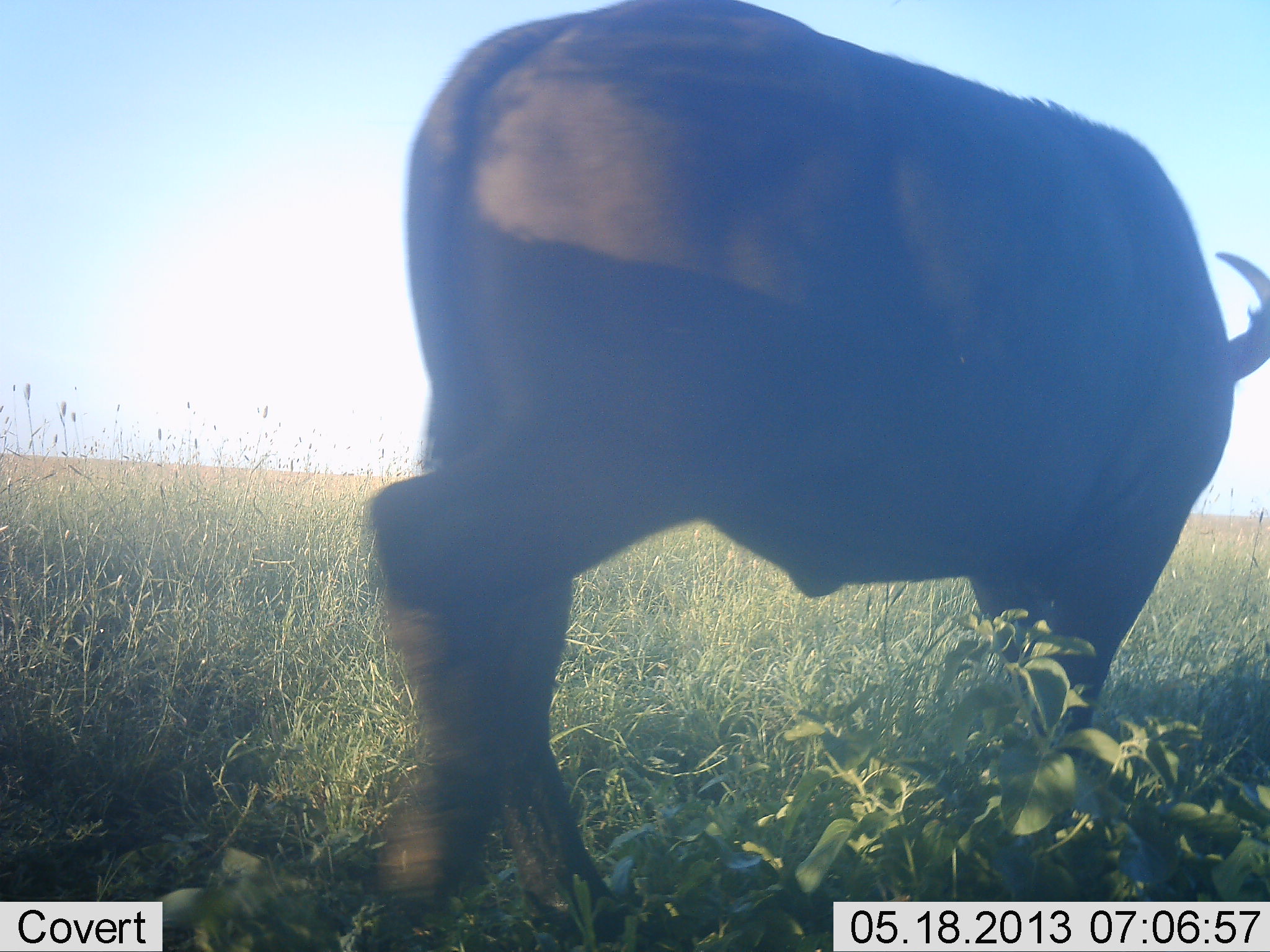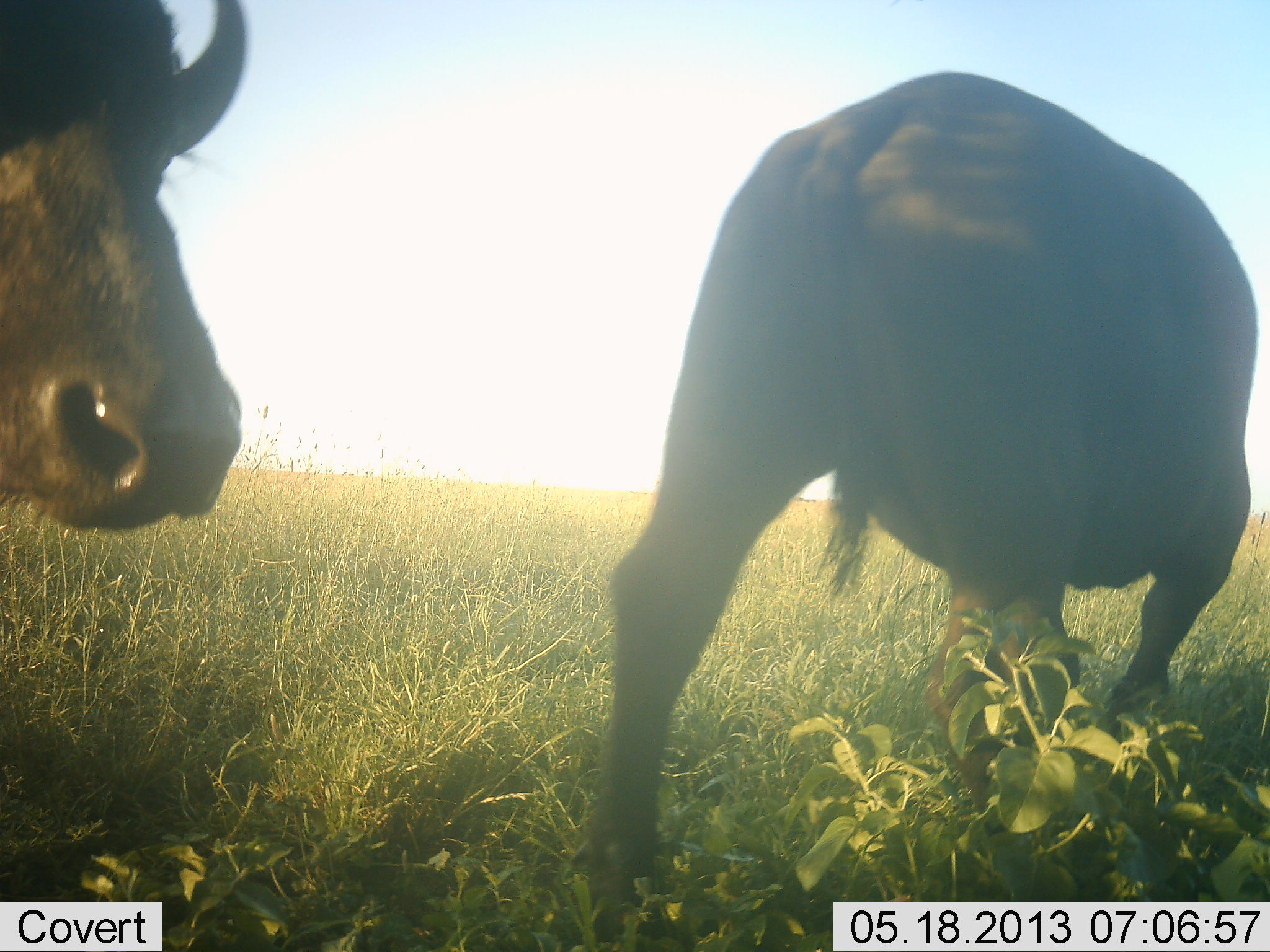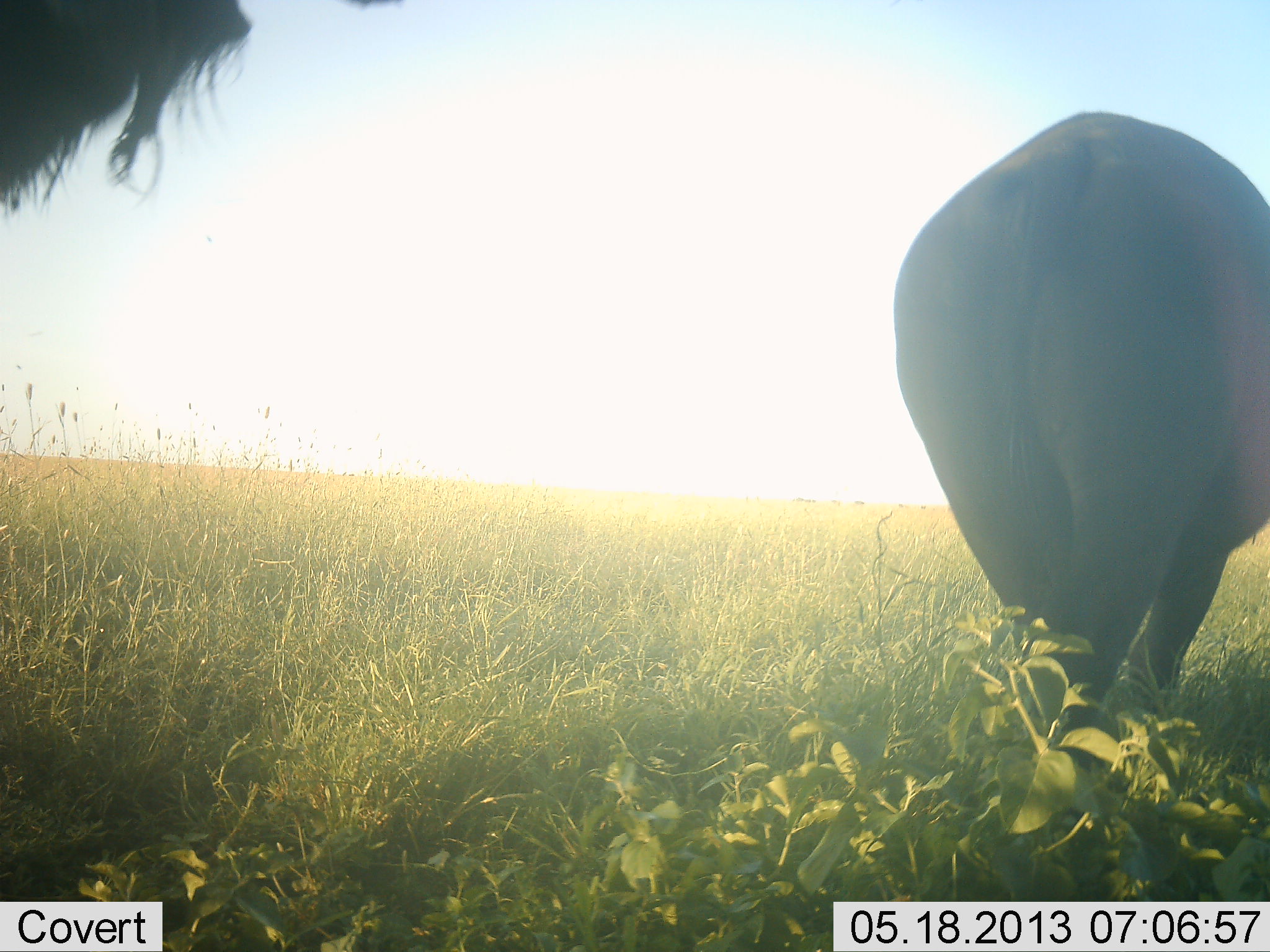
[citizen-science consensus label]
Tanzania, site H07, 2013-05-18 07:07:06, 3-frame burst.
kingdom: Animalia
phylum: Chordata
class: Mammalia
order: Artiodactyla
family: Bovidae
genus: Syncerus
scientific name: Syncerus caffer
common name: cape buffalo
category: buffalo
Buffalo (cape buffalo) (Syncerus caffer), count 2. Behavior (volunteer vote fractions): standing 0%, resting 0%, moving 100%, interacting 0%. Young present (vote fraction): 0%. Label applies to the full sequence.